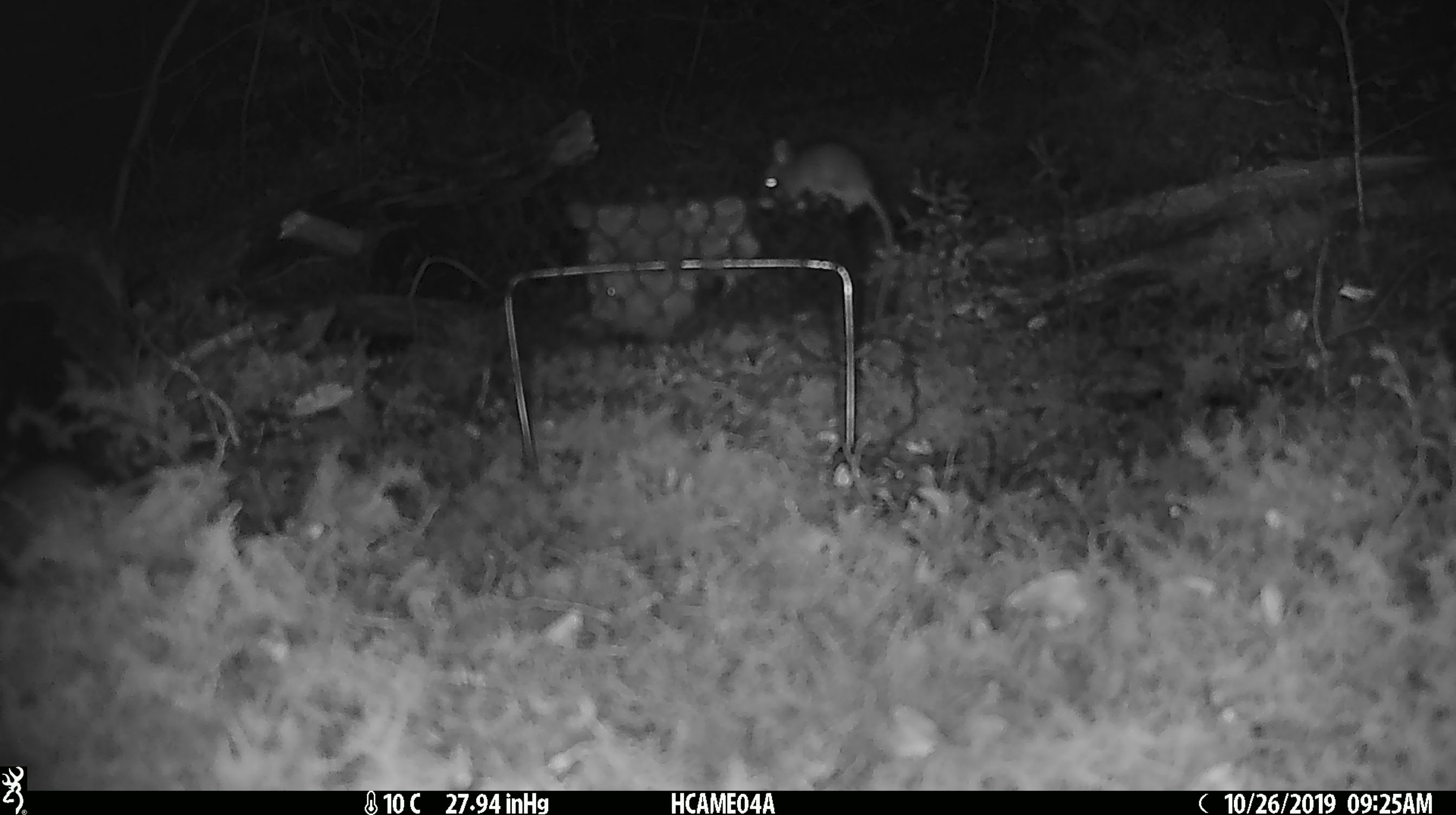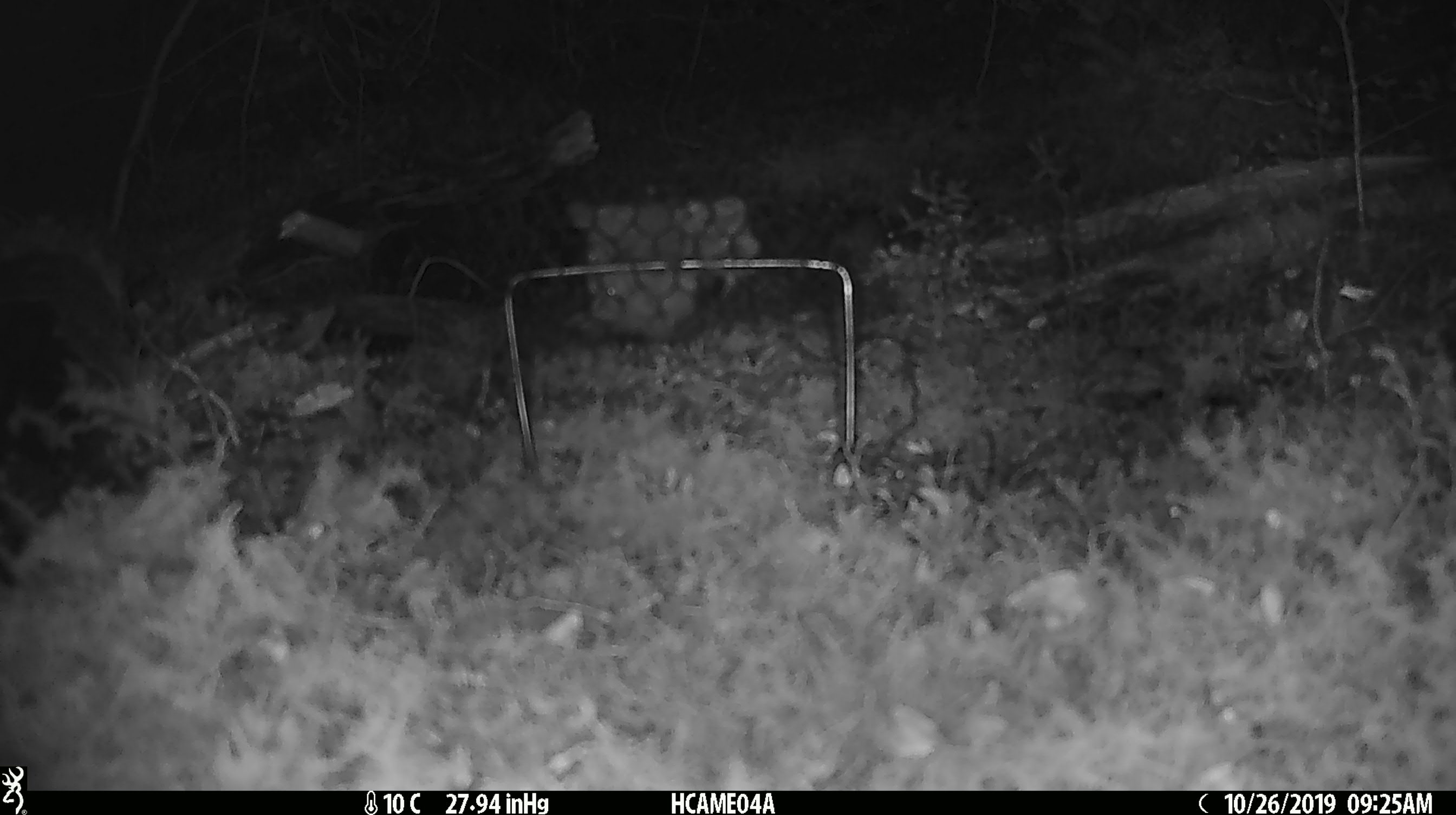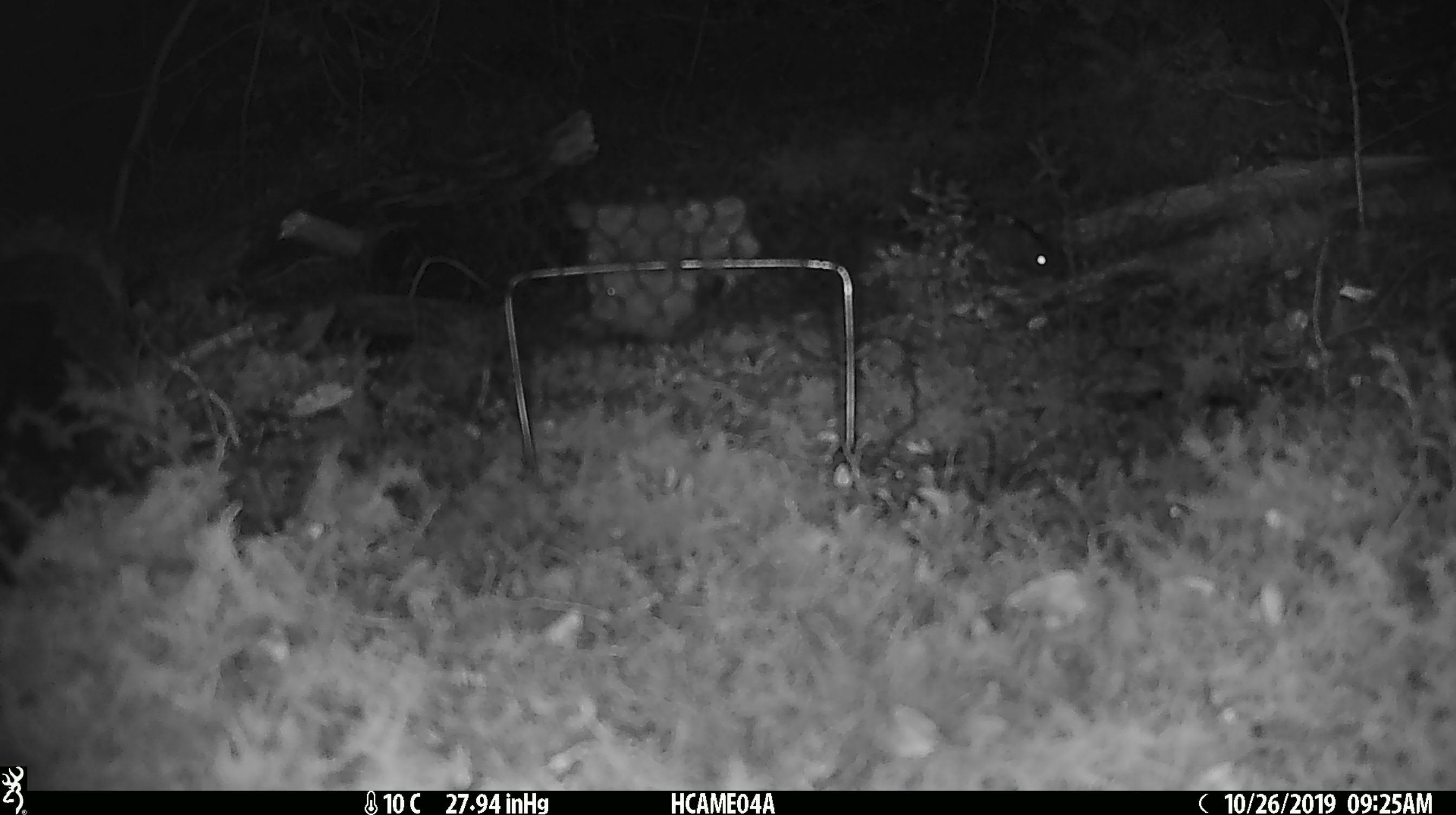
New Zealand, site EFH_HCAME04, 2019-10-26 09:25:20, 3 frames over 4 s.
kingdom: Animalia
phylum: Chordata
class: Mammalia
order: Rodentia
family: Muridae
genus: Mus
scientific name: Mus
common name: mouse